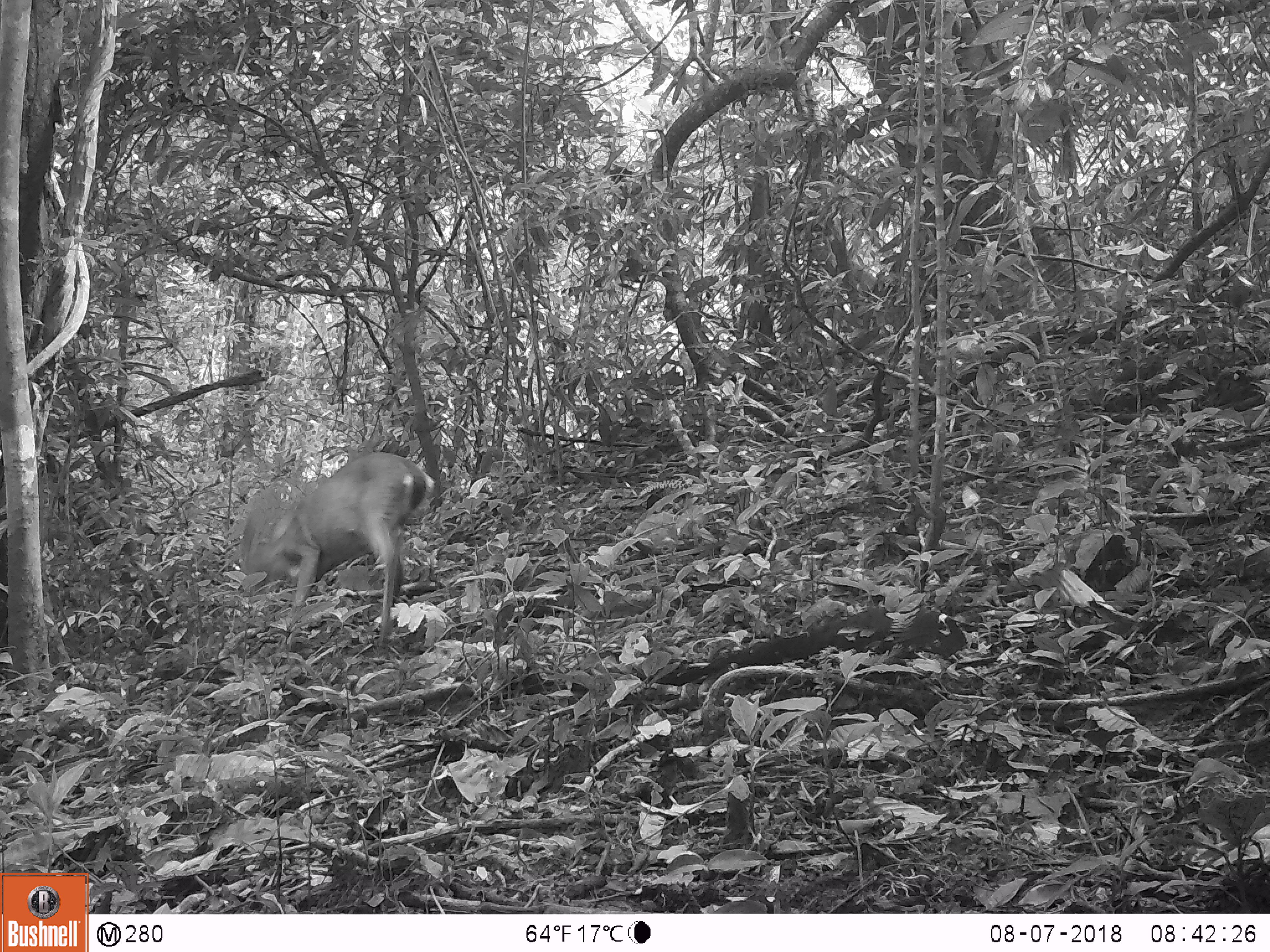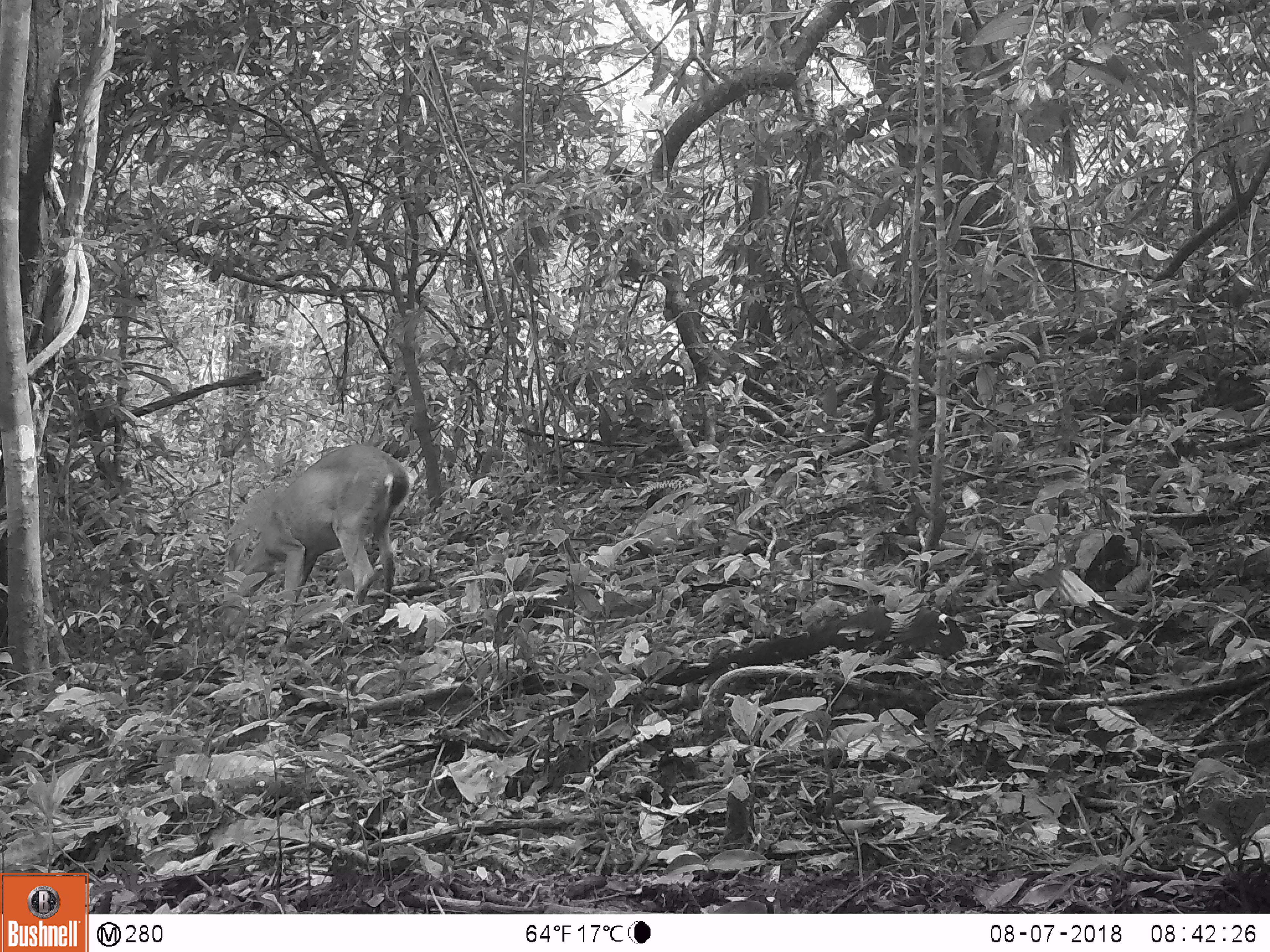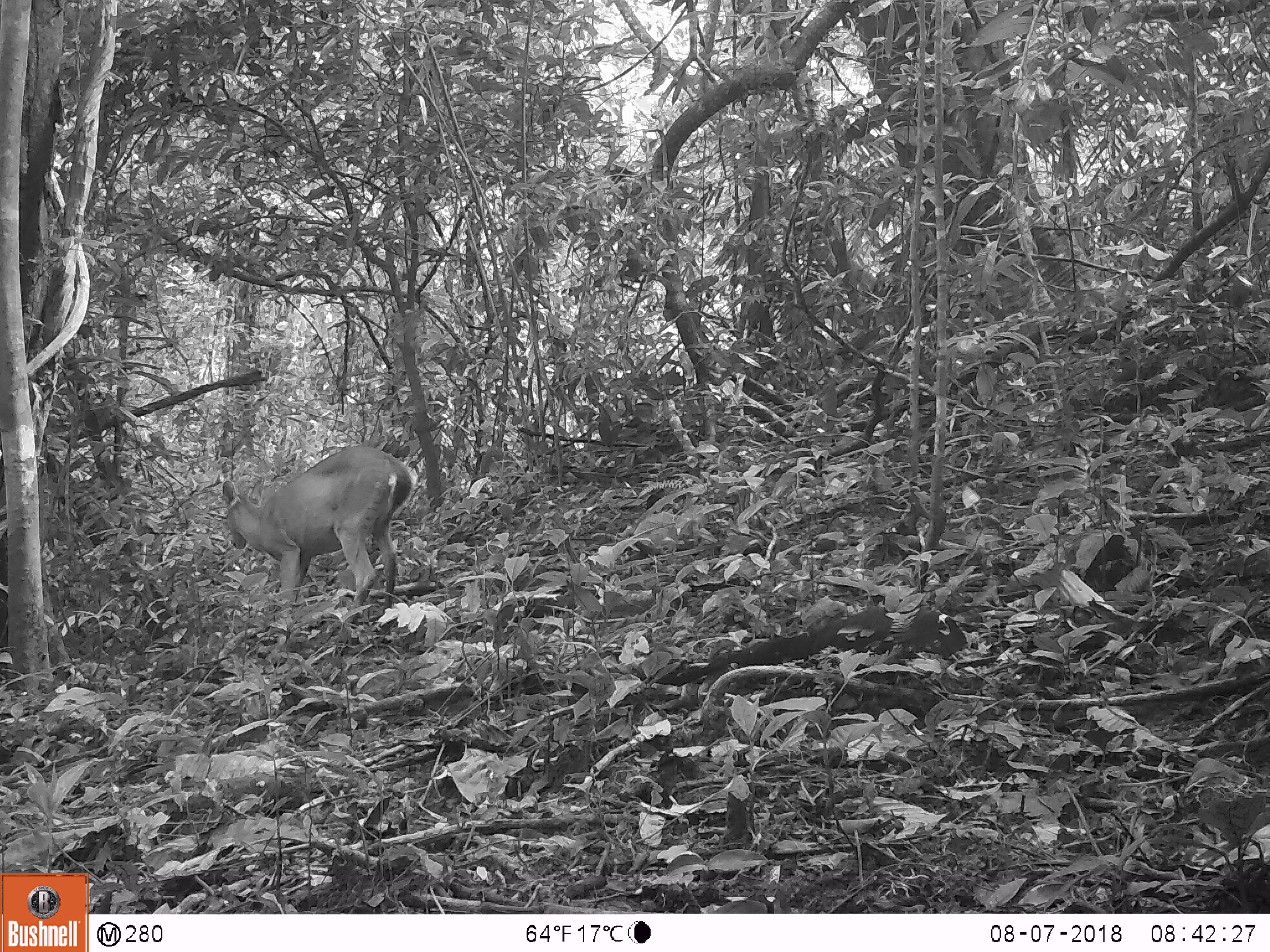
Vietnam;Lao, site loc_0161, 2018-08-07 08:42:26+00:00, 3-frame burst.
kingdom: Animalia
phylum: Chordata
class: Mammalia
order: Artiodactyla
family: Cervidae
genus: Muntiacus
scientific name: Muntiacus vuquangensis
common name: large-antlered muntjac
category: large antlered muntjac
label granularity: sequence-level